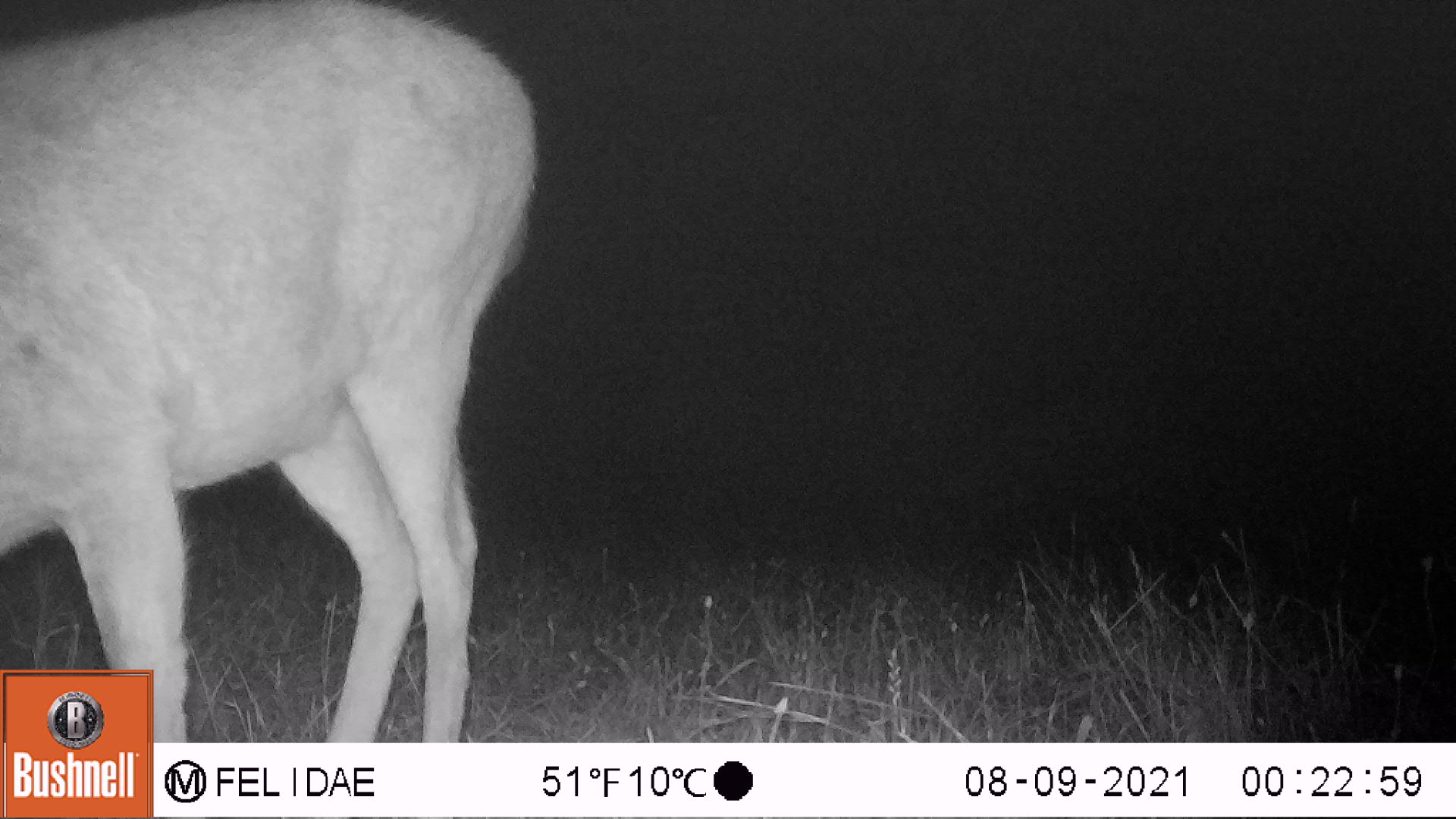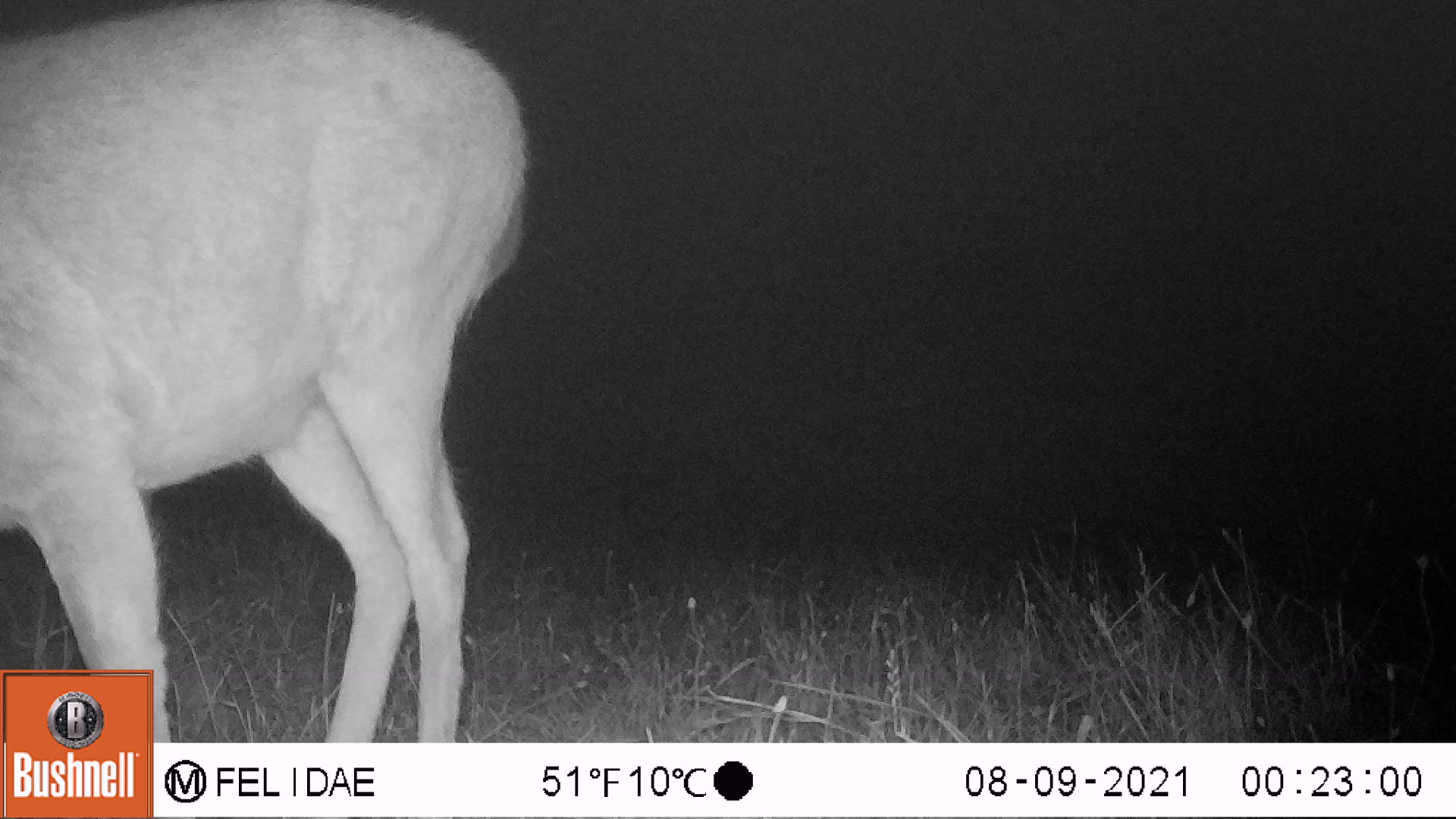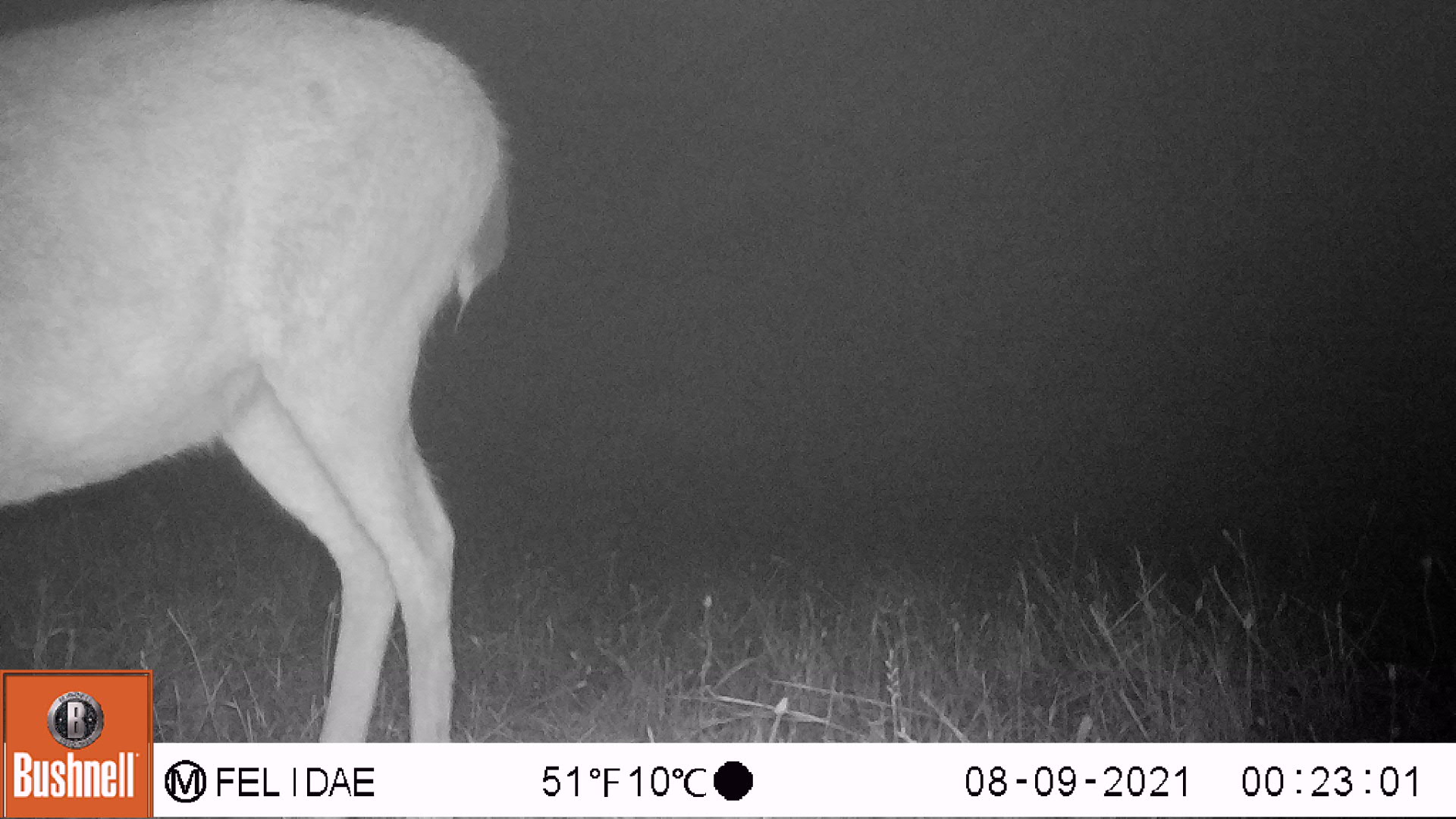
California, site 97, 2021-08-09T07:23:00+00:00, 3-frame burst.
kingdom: Animalia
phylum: Chordata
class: Mammalia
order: Artiodactyla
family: Cervidae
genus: Odocoileus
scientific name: Odocoileus hemionus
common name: mule deer